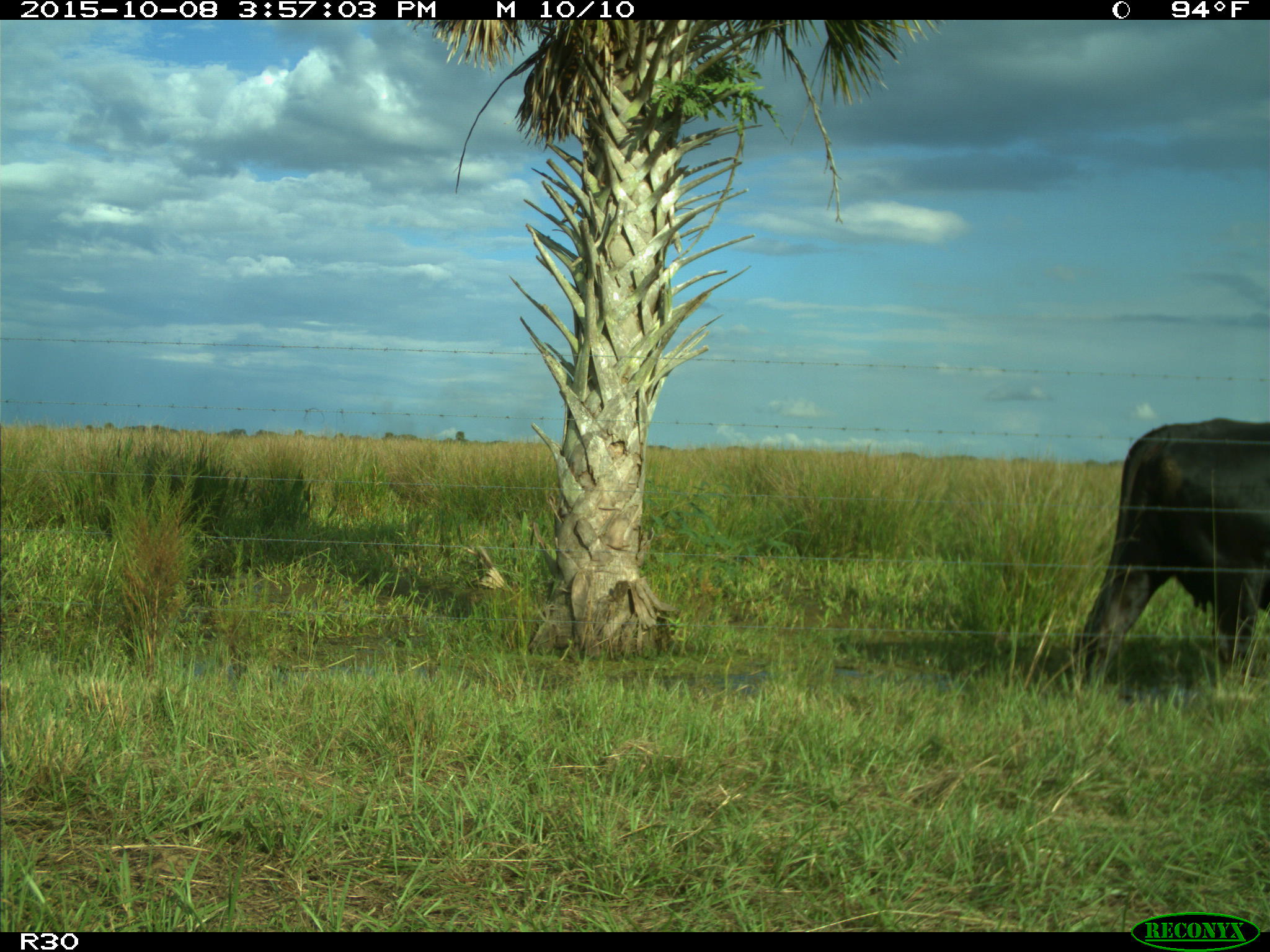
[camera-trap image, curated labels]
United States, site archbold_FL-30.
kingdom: Animalia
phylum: Chordata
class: Mammalia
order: Artiodactyla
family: Bovidae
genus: Bos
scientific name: Bos taurus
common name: domestic cow